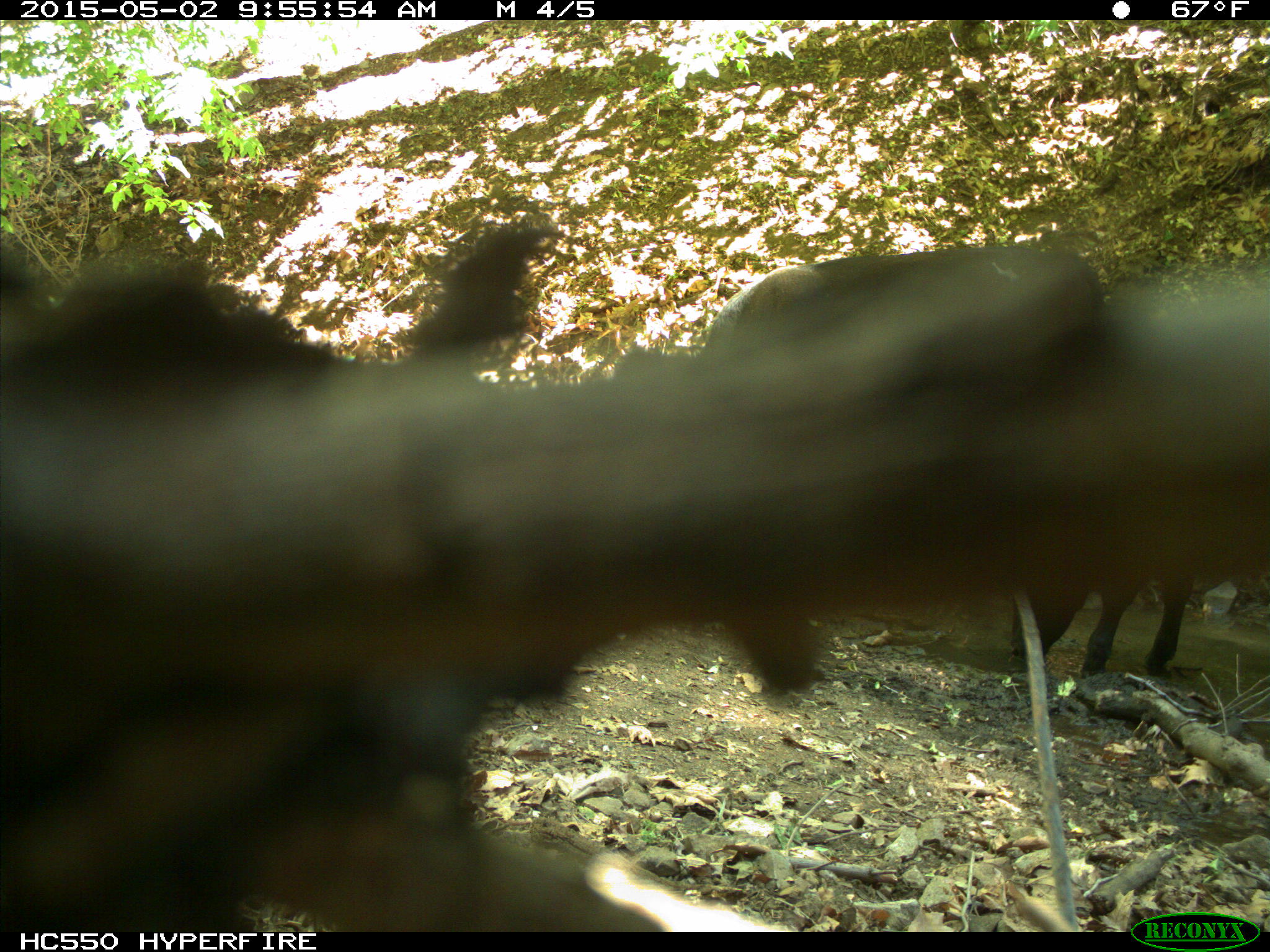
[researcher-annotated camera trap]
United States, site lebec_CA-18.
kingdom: Animalia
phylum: Chordata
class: Mammalia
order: Artiodactyla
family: Bovidae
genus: Bos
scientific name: Bos taurus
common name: domestic cow